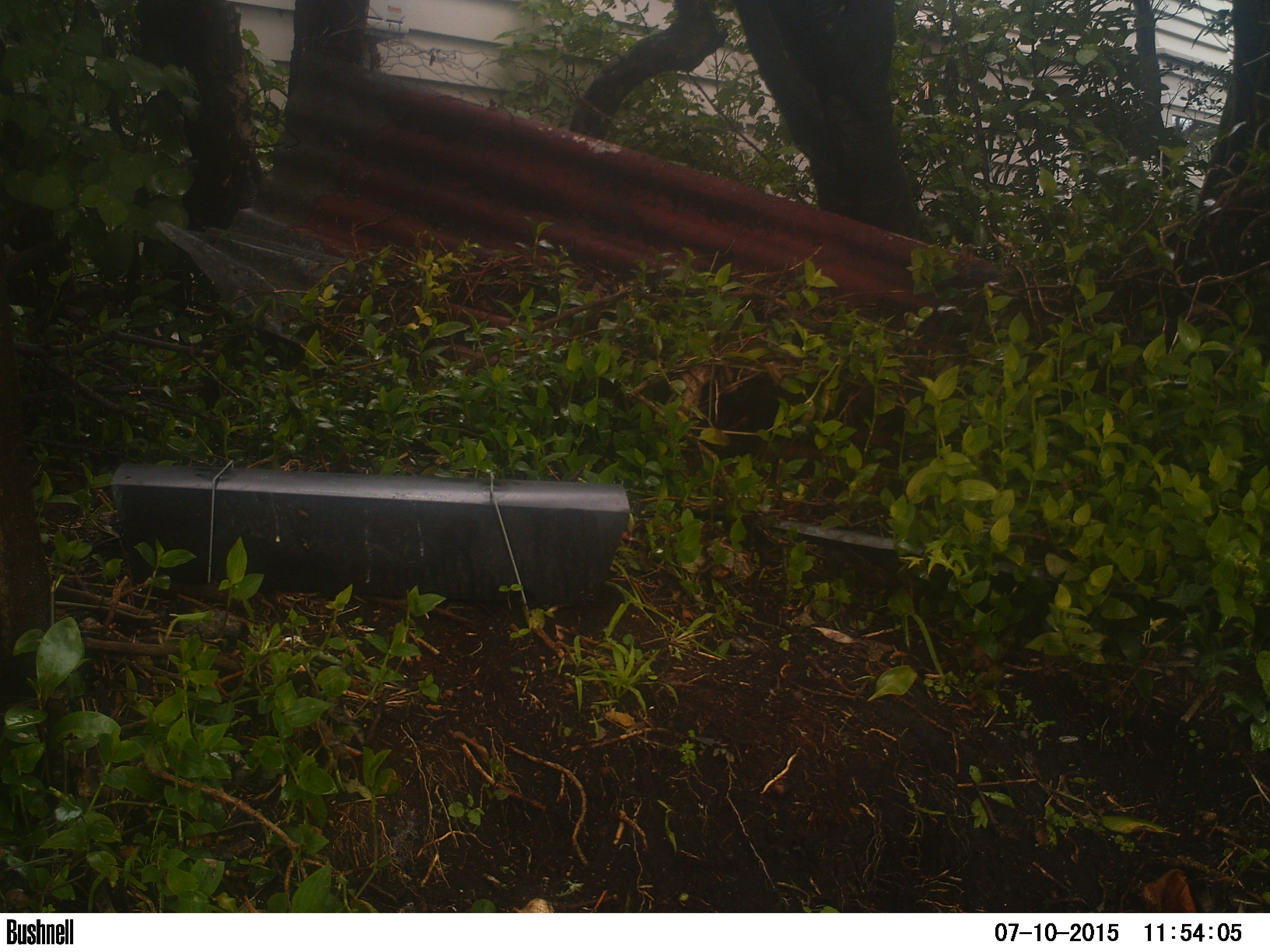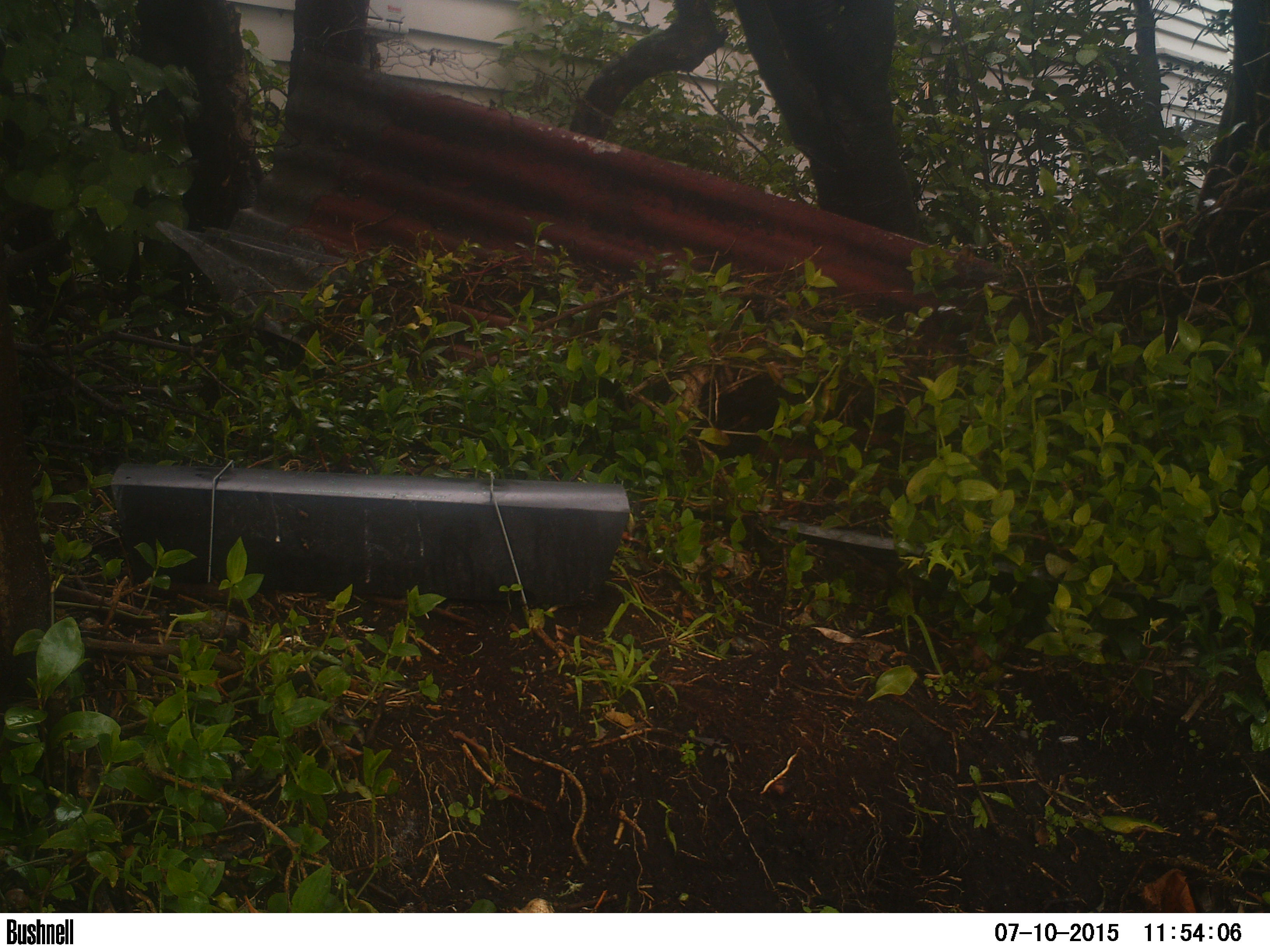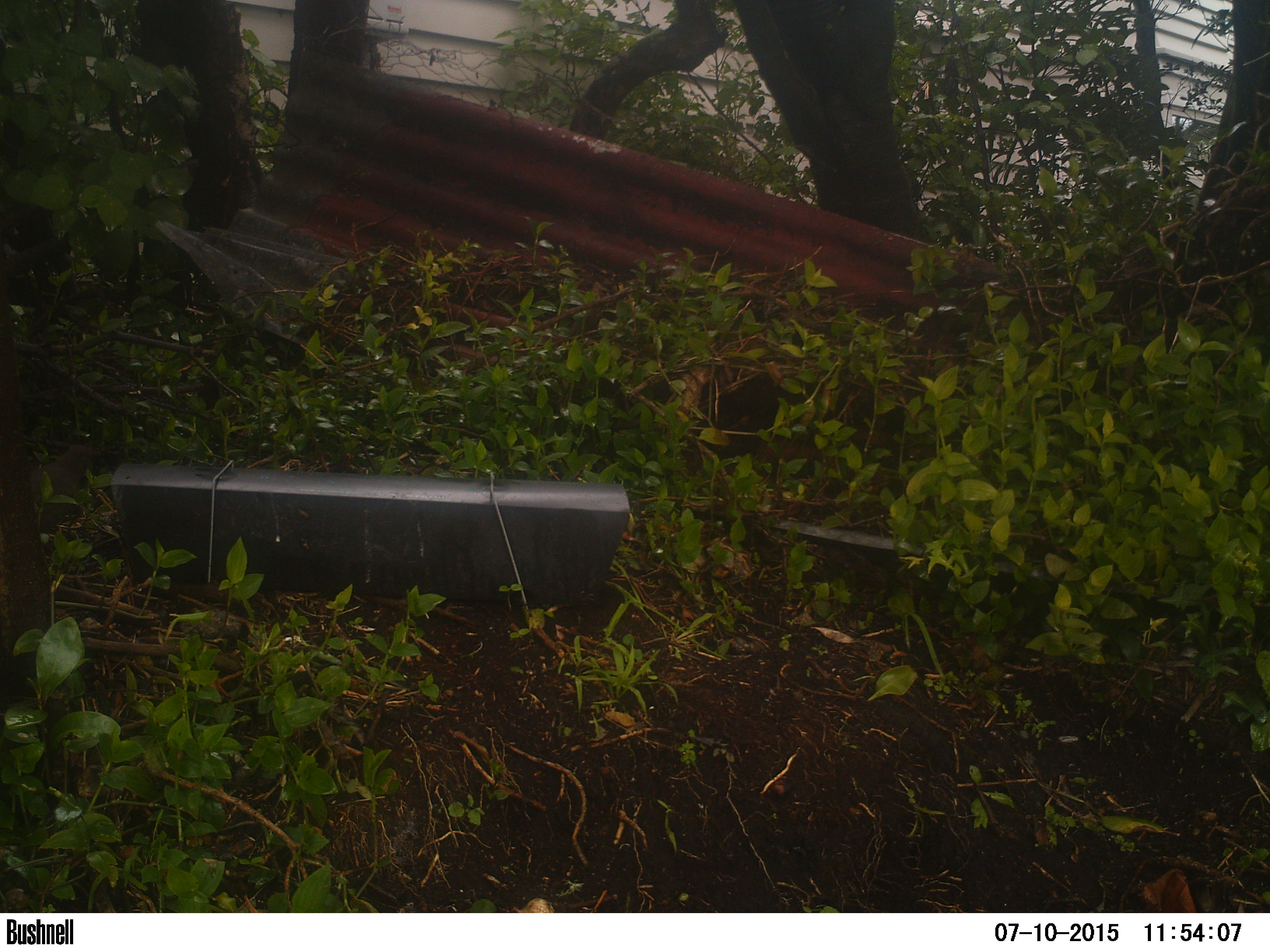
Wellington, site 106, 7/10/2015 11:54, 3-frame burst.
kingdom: Animalia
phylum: Chordata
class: Aves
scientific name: Aves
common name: bird